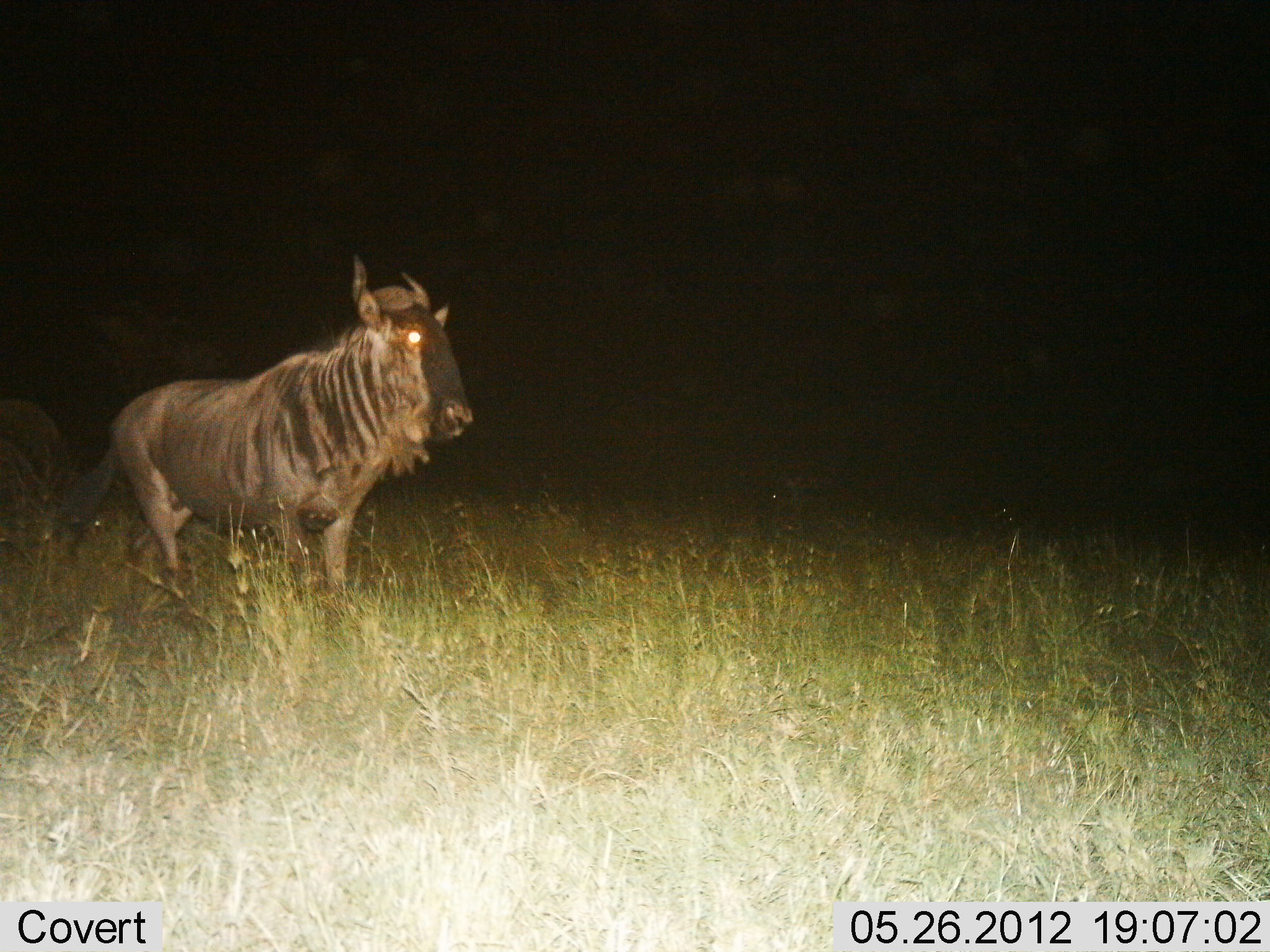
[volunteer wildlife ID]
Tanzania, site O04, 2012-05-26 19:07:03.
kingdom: Animalia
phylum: Chordata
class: Mammalia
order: Artiodactyla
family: Bovidae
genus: Connochaetes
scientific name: Connochaetes taurinus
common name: blue wildebeest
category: wildebeest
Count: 1.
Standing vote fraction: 80%.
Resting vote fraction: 0%.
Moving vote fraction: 20%.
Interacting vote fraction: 0%.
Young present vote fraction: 0%.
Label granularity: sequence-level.